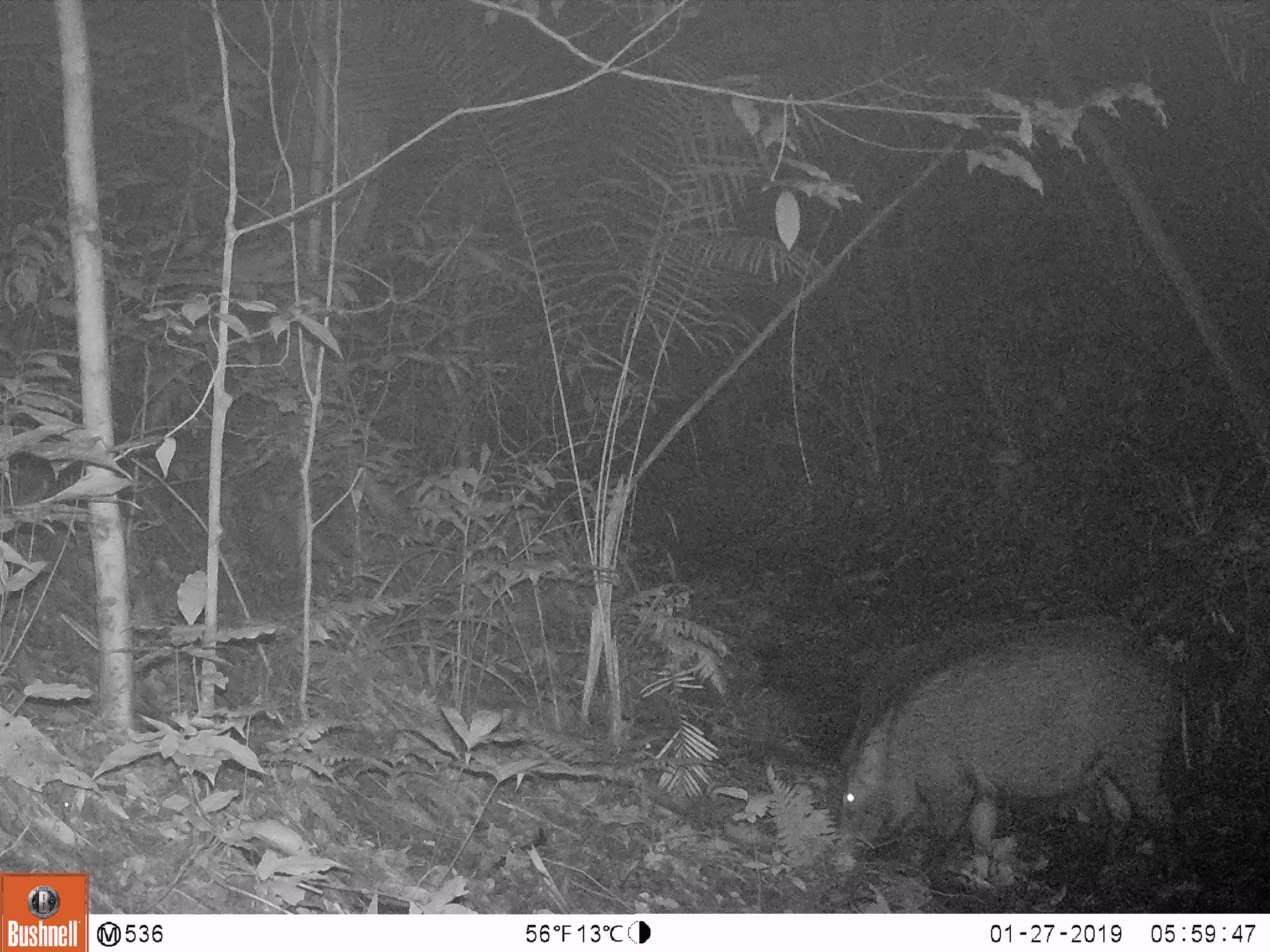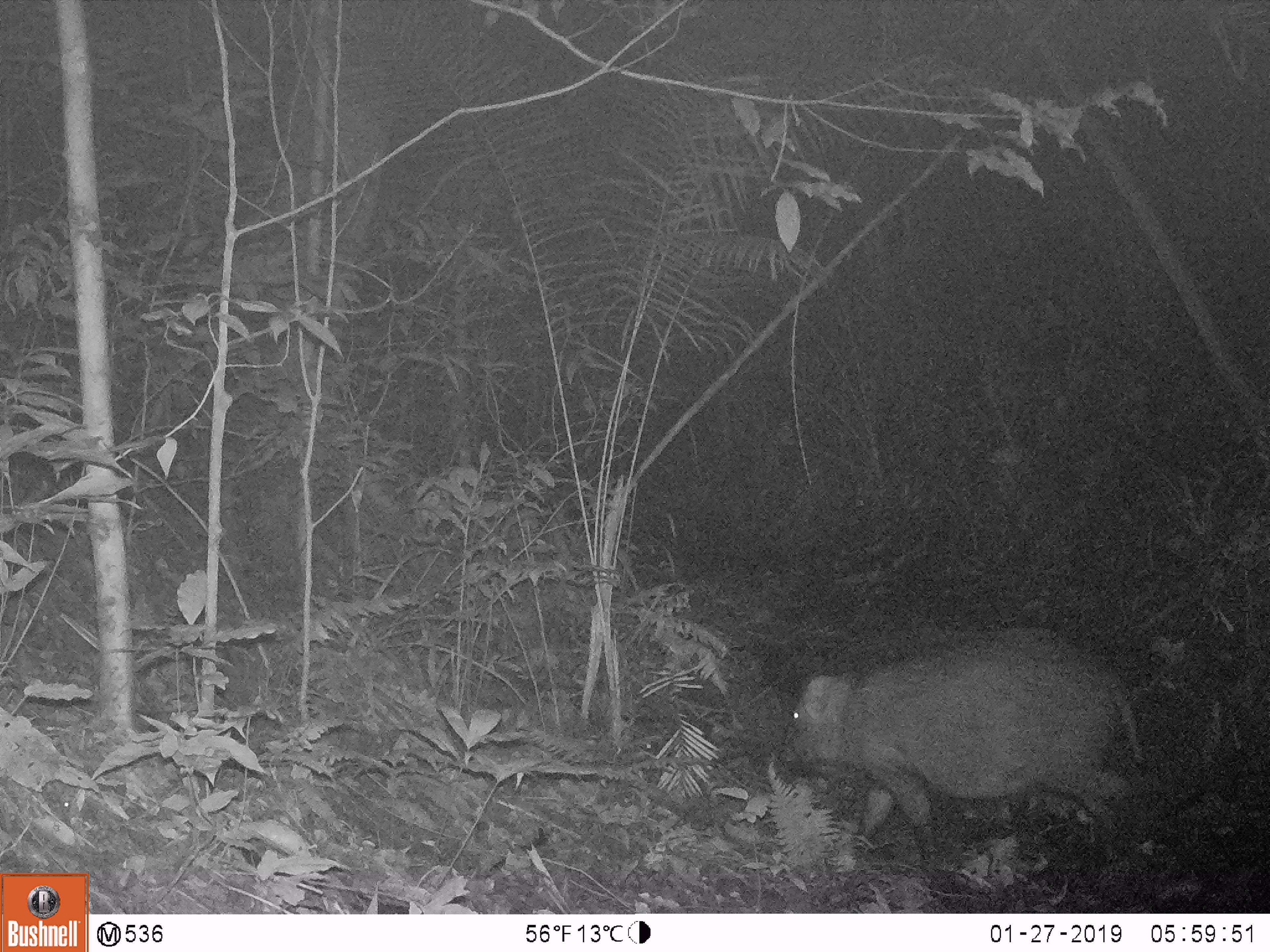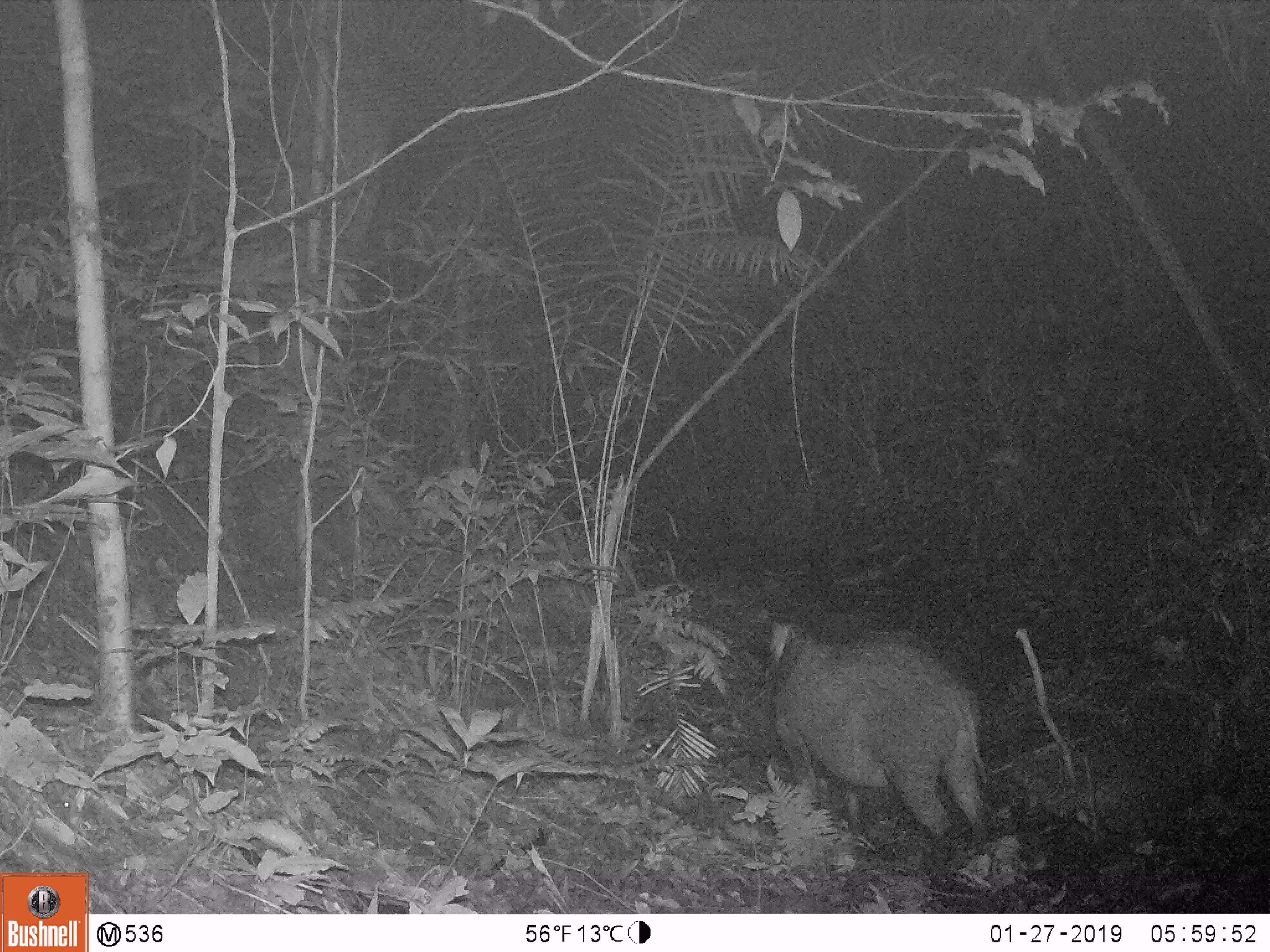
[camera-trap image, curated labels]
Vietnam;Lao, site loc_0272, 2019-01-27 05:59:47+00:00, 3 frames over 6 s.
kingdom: Animalia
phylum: Chordata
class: Mammalia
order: Artiodactyla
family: Suidae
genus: Sus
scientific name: Sus scrofa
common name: eurasian wild pig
Eurasian wild pig (Sus scrofa). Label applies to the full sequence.